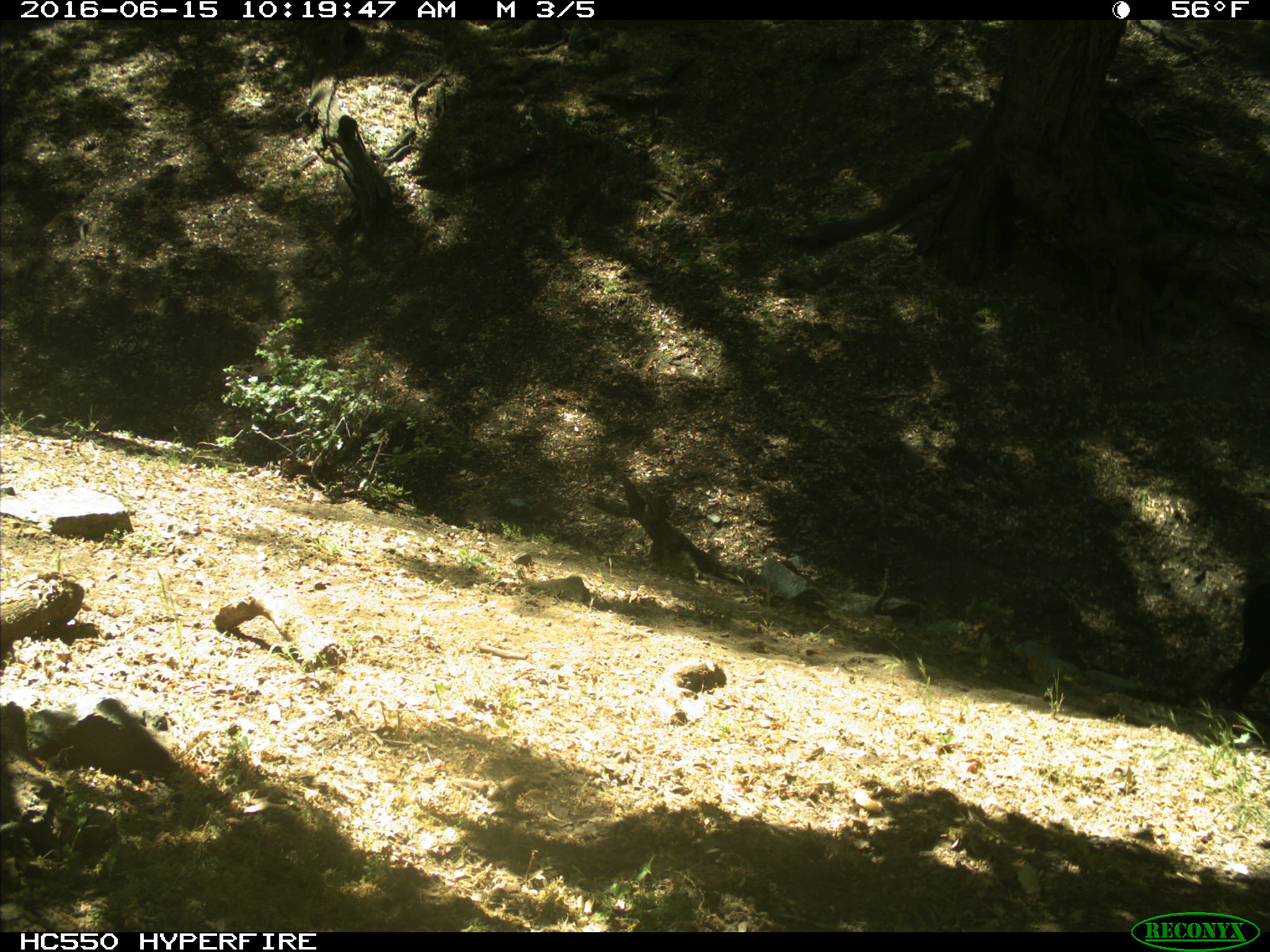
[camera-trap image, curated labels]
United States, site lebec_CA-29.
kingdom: Animalia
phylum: Chordata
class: Mammalia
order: Artiodactyla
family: Bovidae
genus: Bos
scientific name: Bos taurus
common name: domestic cow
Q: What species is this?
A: Bos taurus (domestic cow).